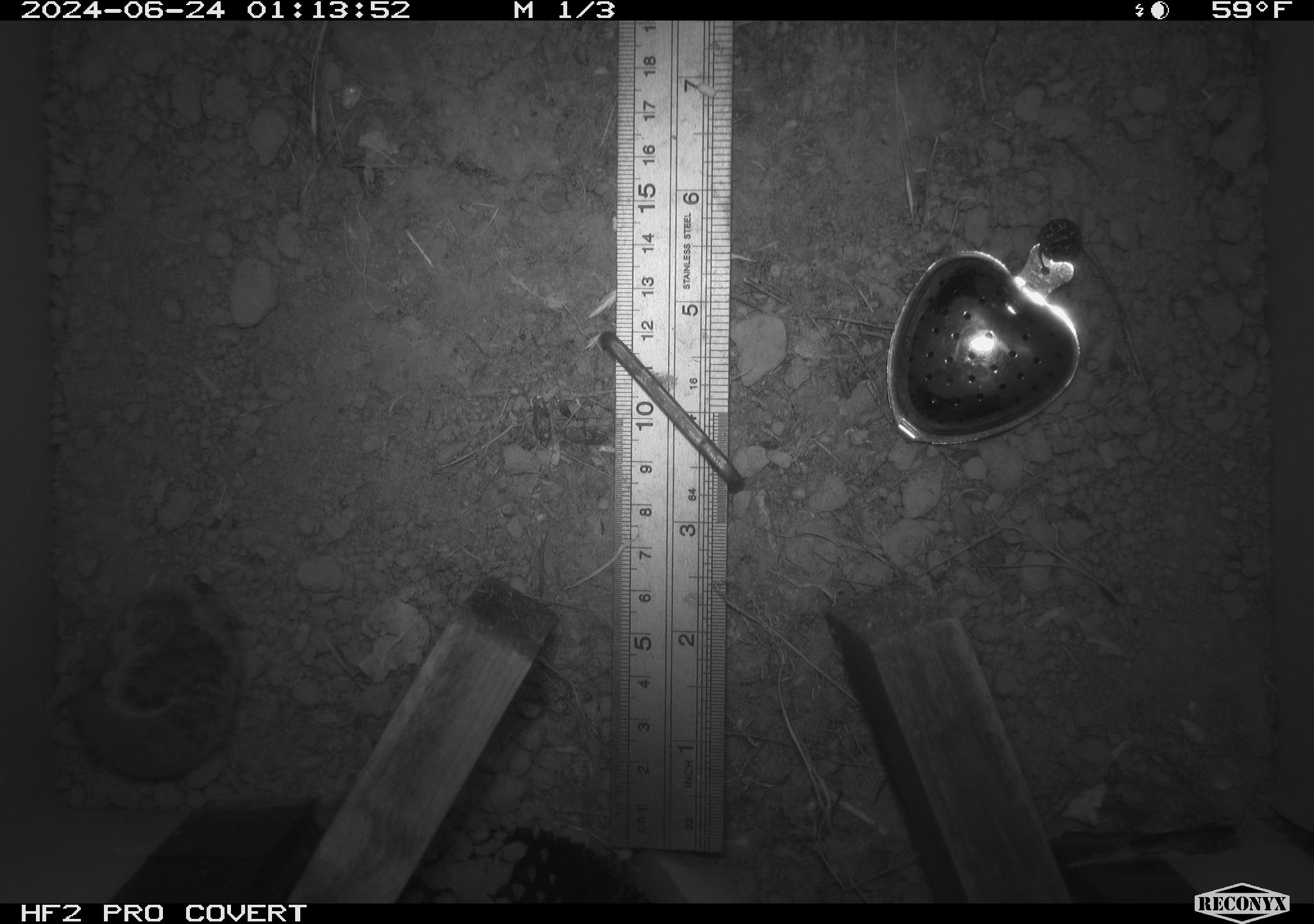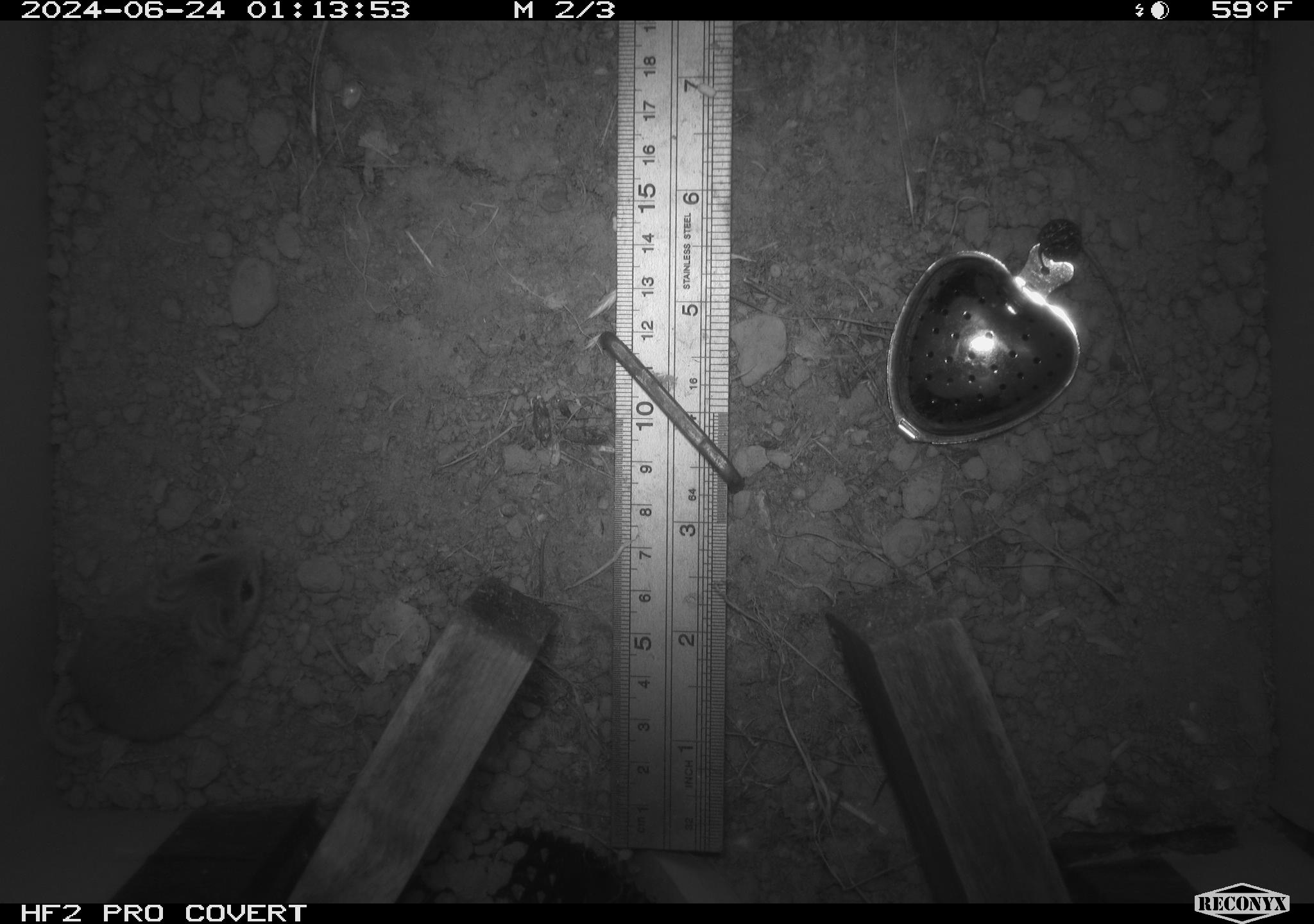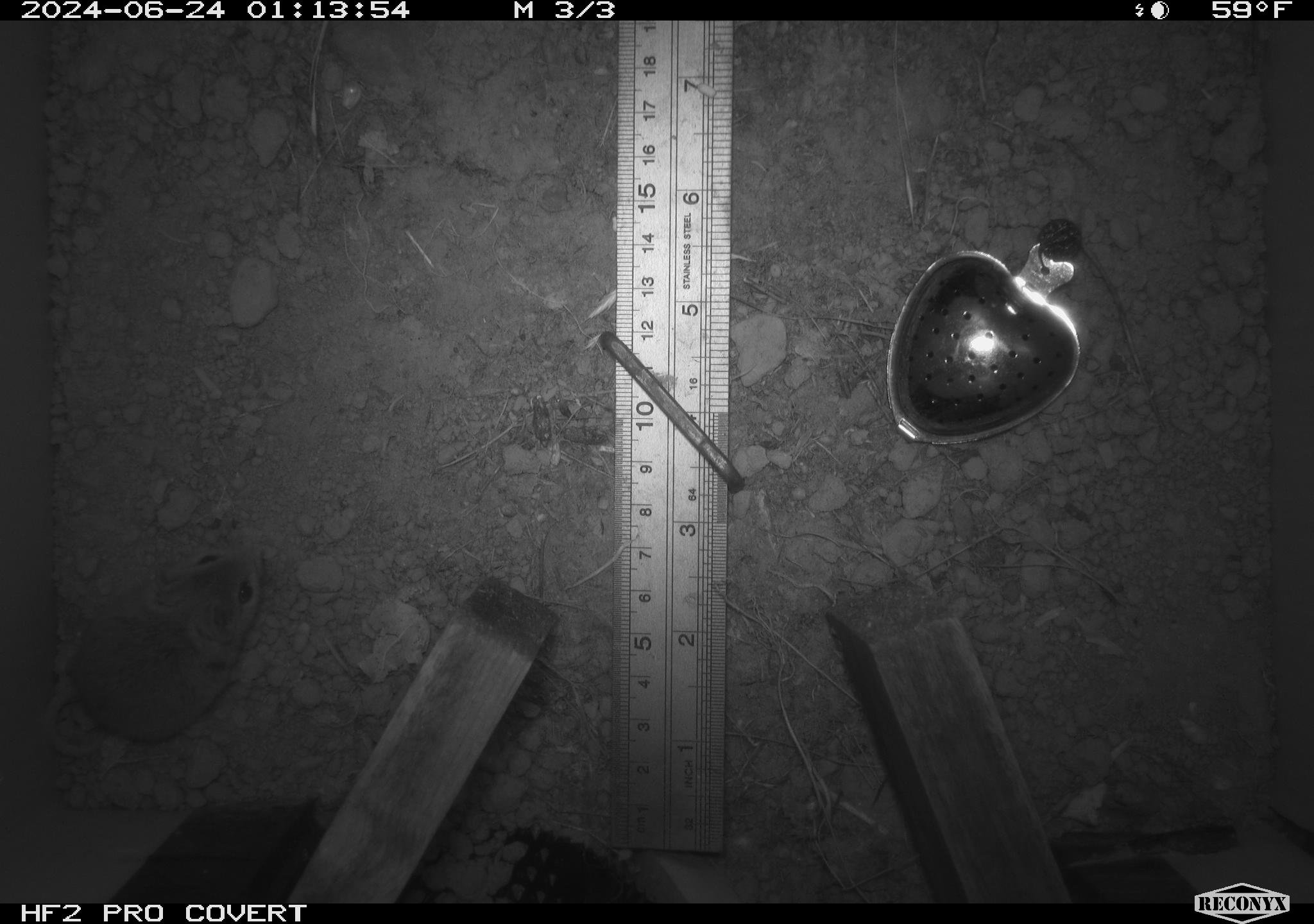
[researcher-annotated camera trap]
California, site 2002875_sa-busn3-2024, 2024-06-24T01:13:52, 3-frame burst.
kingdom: Animalia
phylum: Chordata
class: Mammalia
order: Rodentia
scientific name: Rodentia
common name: mouse species